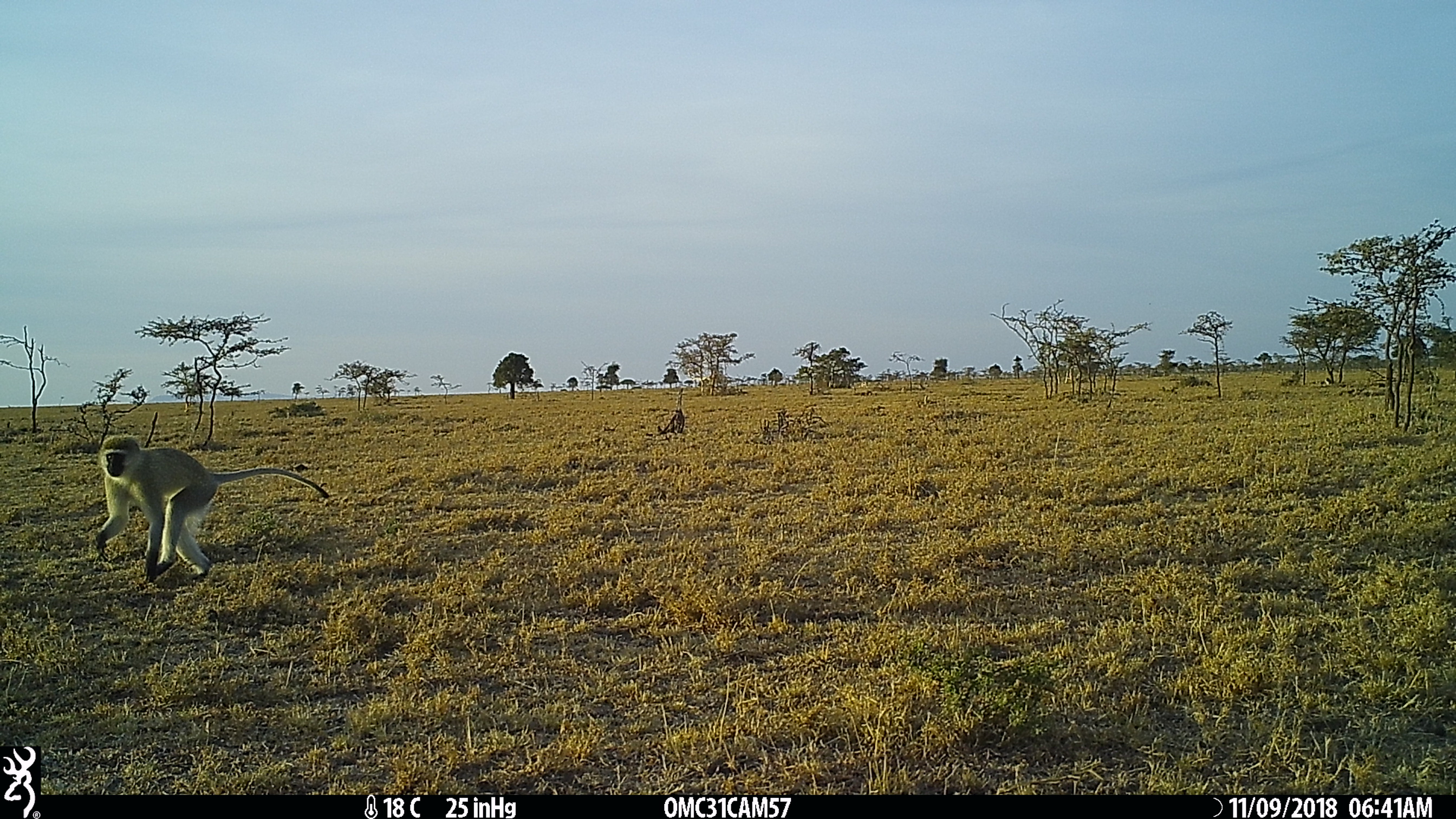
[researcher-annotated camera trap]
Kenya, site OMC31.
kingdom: Animalia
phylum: Chordata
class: Mammalia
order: Primates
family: Cercopithecidae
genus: Chlorocebus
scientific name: Chlorocebus pygerythrus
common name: vervet monkey